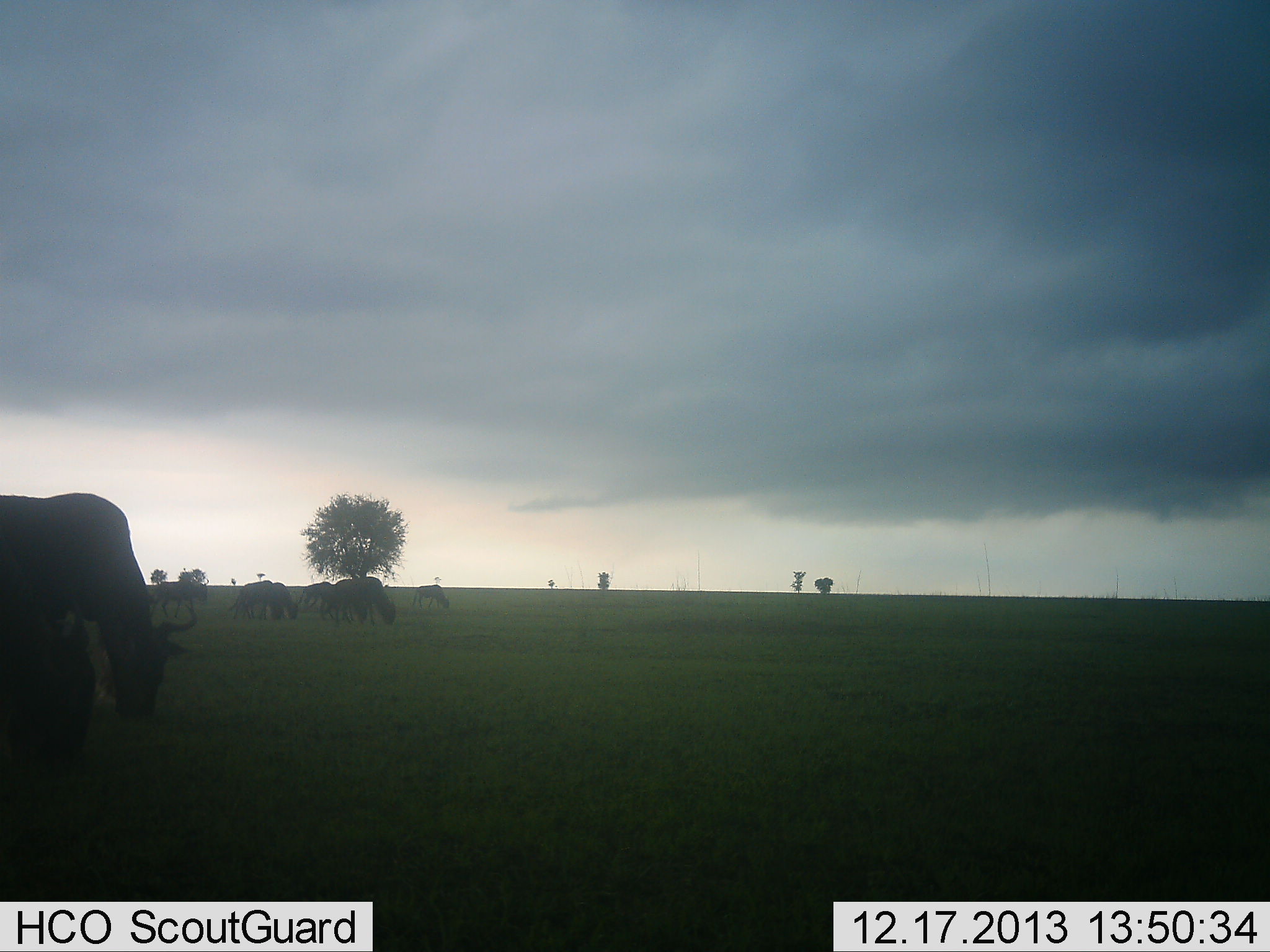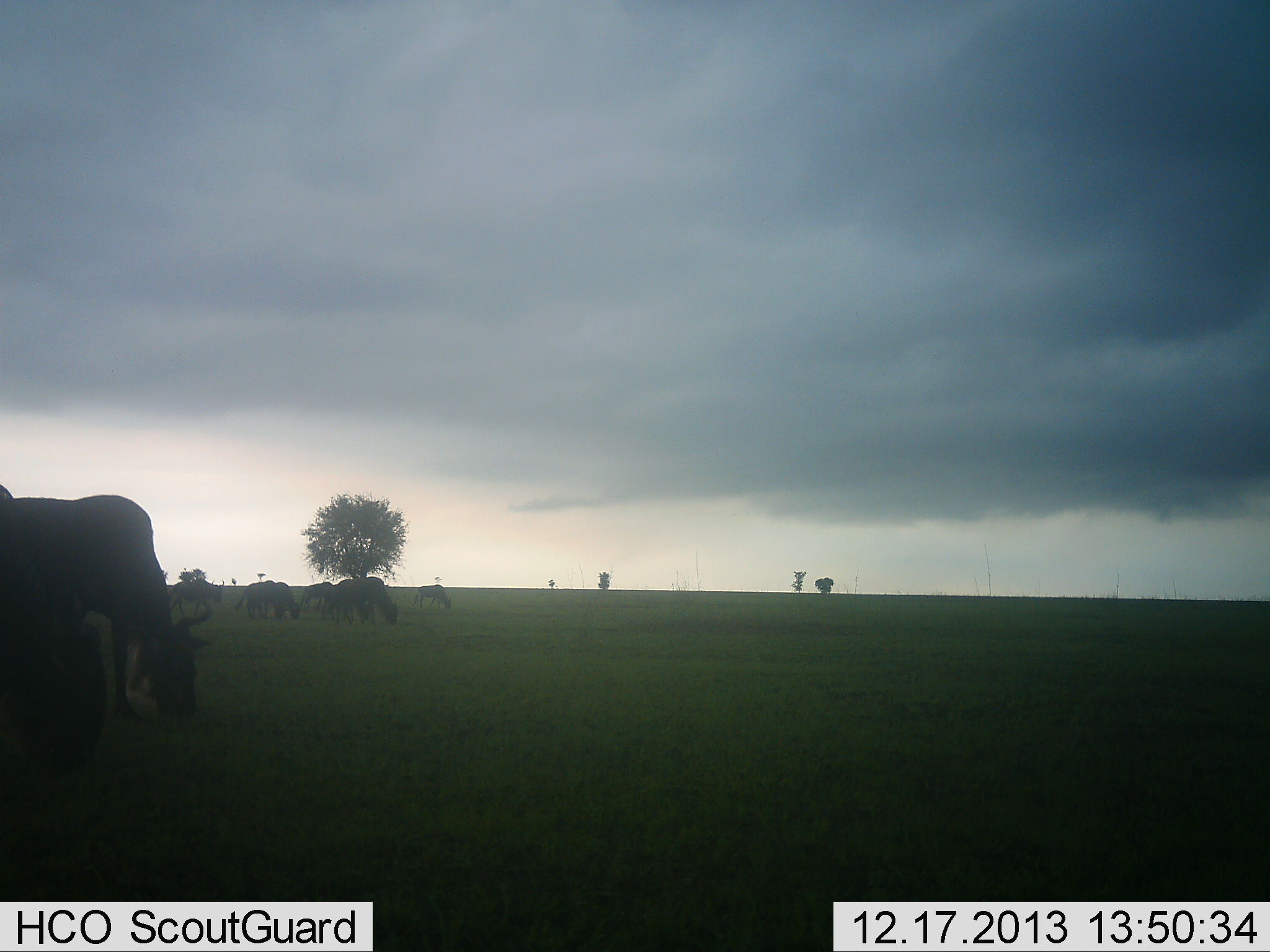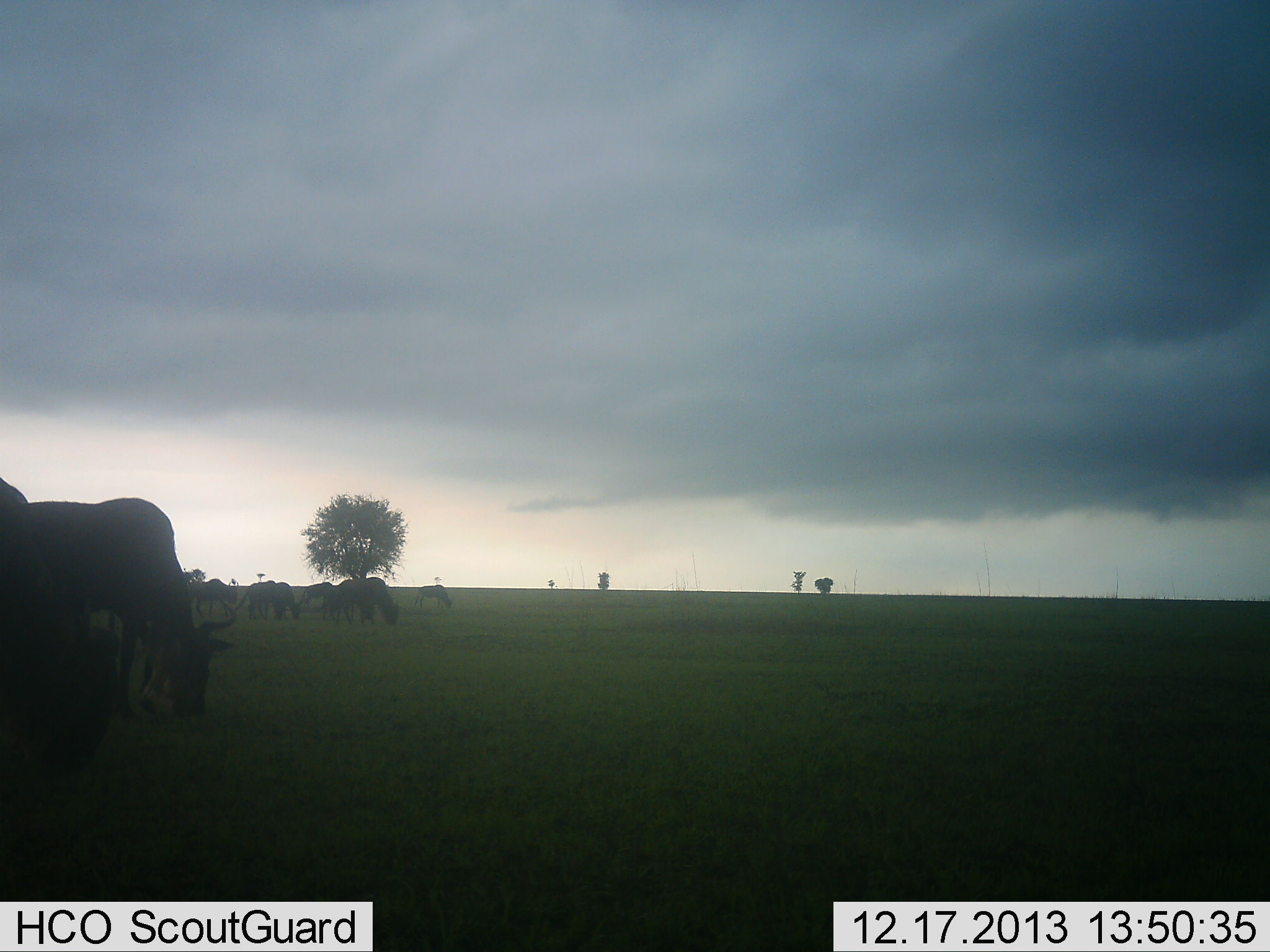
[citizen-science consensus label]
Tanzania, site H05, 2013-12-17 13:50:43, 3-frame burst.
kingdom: Animalia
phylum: Chordata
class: Mammalia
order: Artiodactyla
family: Bovidae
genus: Connochaetes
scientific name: Connochaetes taurinus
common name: blue wildebeest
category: wildebeest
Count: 7.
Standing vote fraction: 10%.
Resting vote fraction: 0%.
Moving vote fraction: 20%.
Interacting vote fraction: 0%.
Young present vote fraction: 0%.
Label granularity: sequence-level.